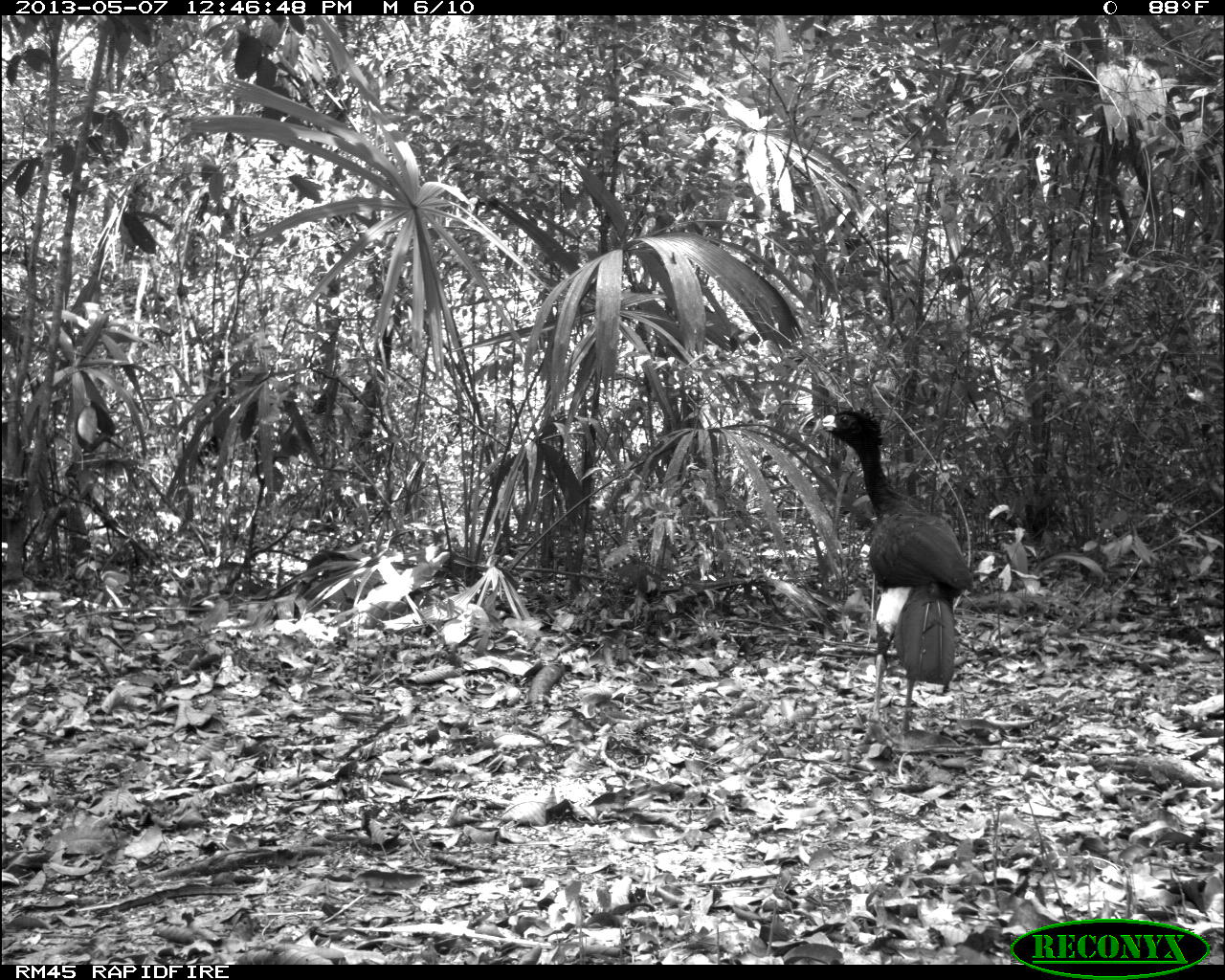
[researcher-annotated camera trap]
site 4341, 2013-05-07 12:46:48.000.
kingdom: Animalia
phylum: Chordata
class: Aves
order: Galliformes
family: Cracidae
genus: Crax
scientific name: Crax rubra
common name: great curassow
Crax rubra (great curassow), count 1, sex male.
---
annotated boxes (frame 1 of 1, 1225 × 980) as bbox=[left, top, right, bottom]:
crax rubra: bbox=[809, 405, 976, 738]